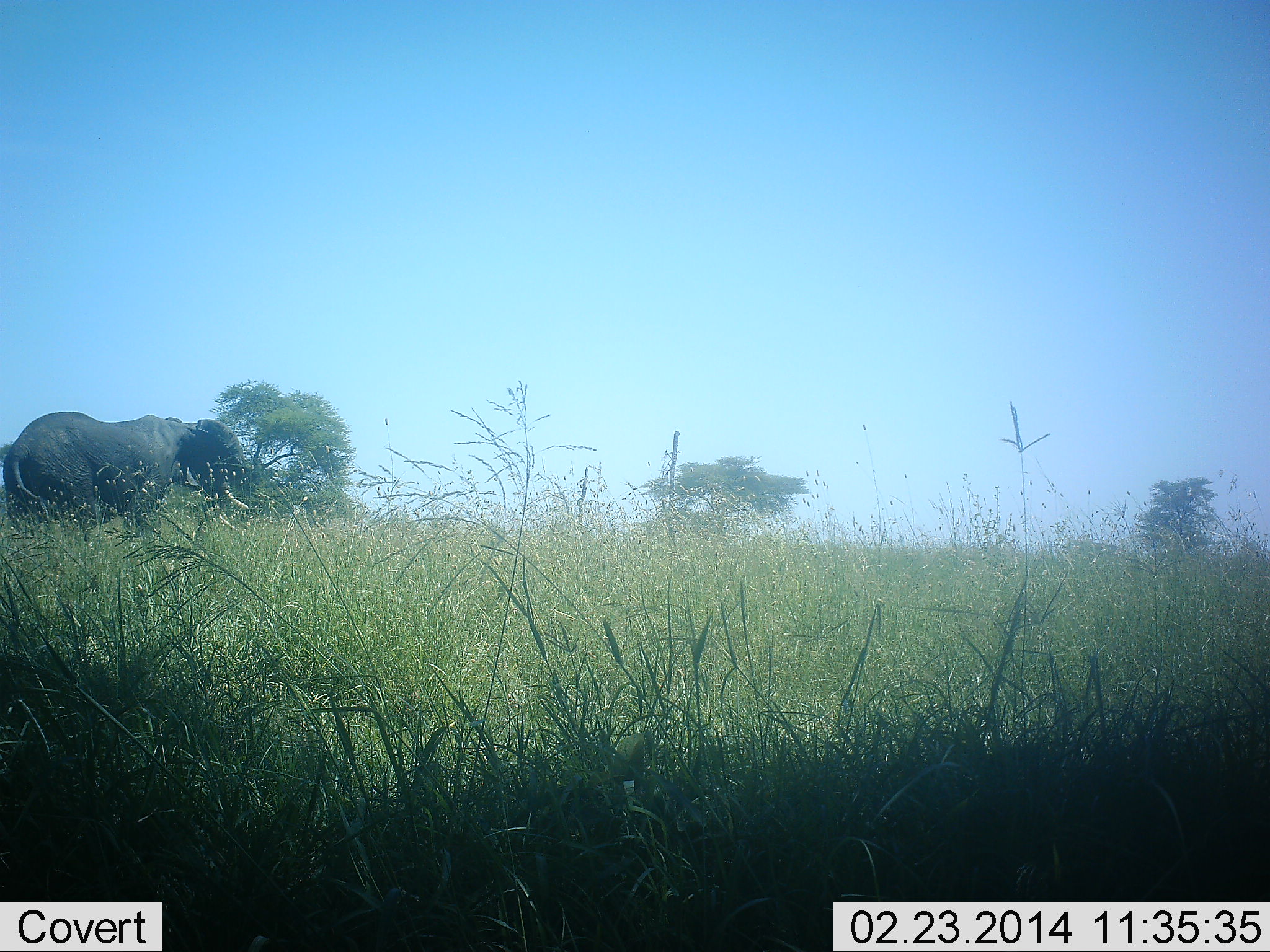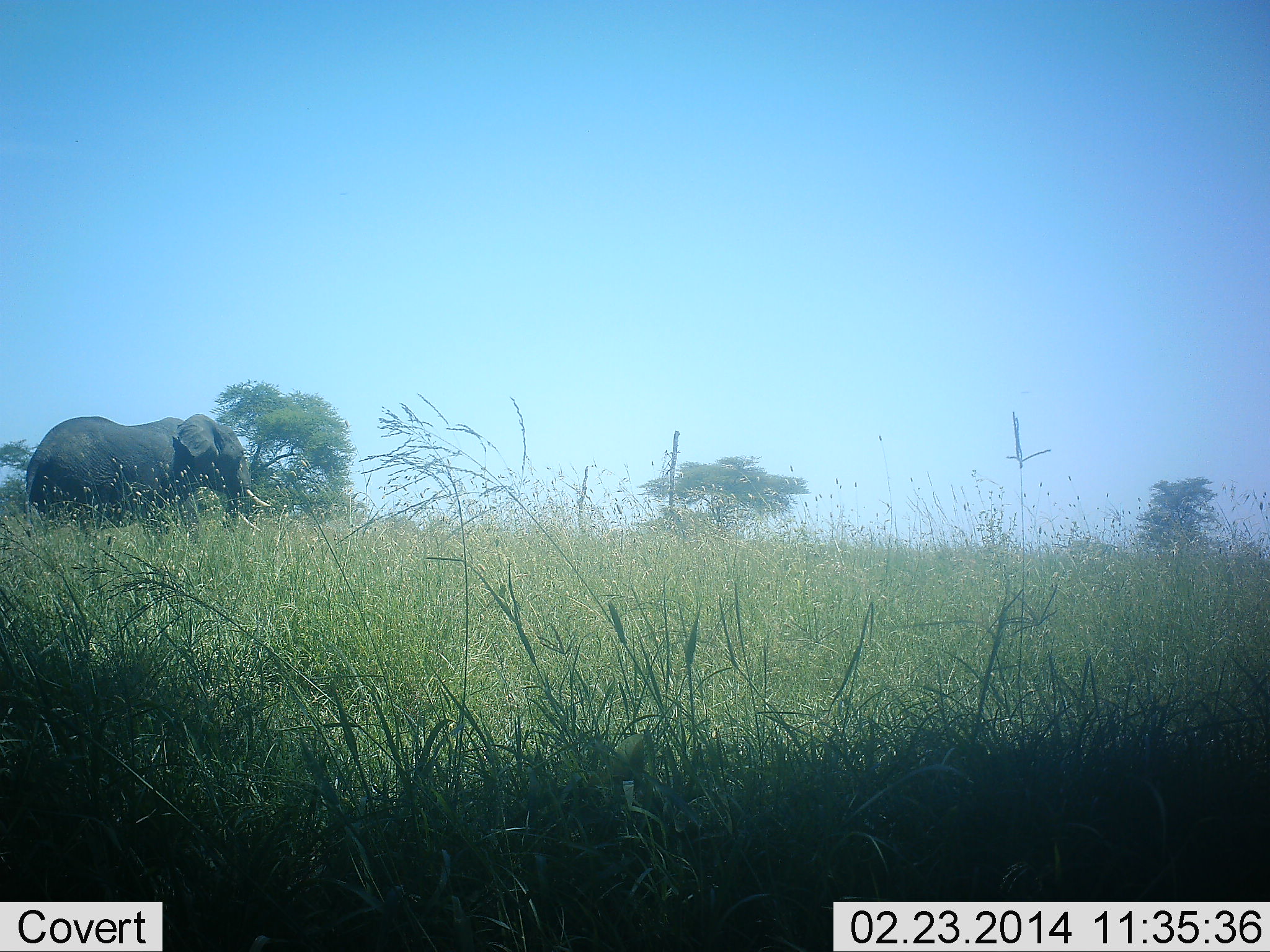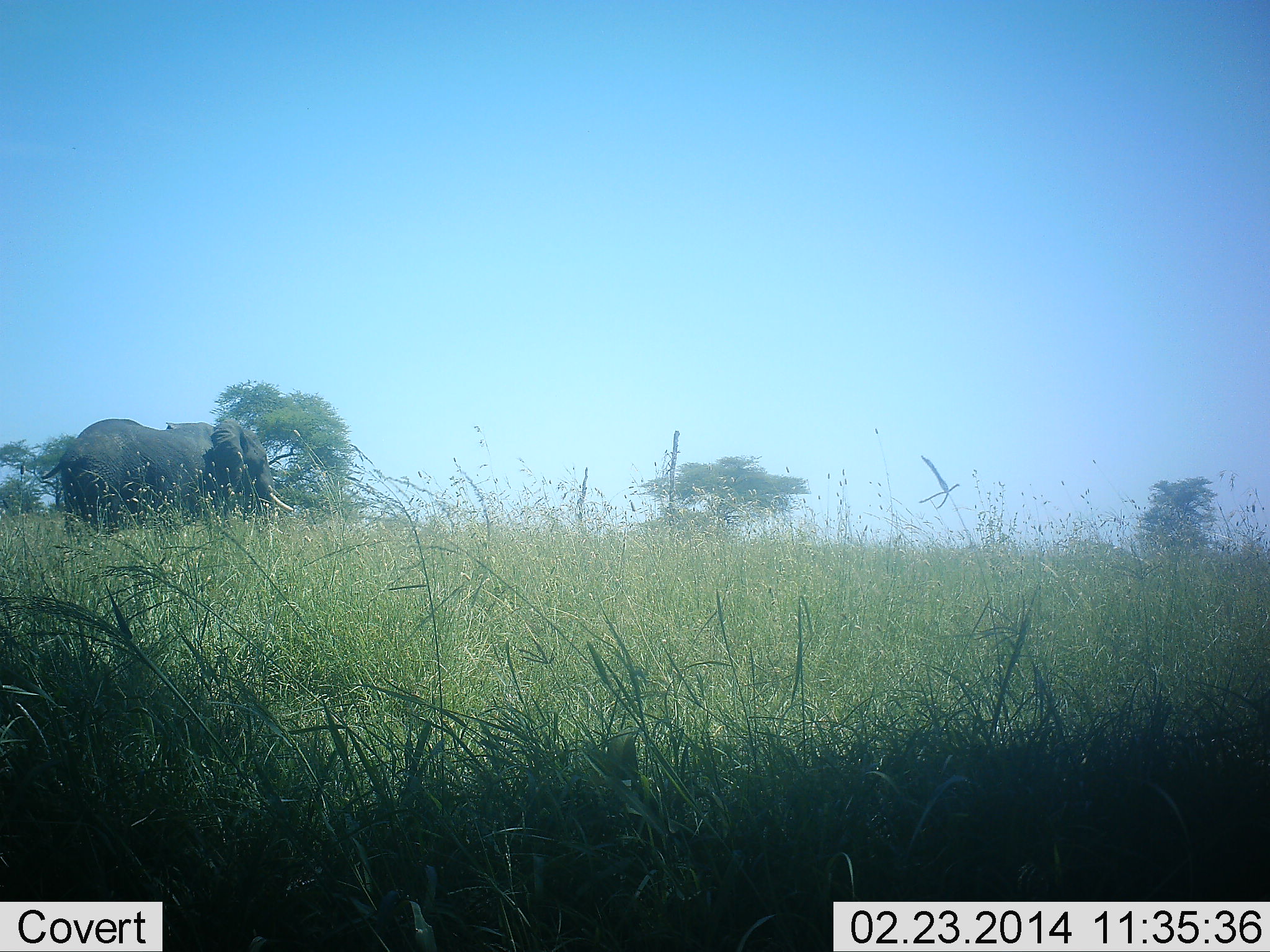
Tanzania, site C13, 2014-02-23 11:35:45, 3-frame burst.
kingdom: Animalia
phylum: Chordata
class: Mammalia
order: Proboscidea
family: Elephantidae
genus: Loxodonta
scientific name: Loxodonta africana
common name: african bush elephant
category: elephant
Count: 1.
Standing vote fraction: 10%.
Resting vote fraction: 0%.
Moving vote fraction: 90%.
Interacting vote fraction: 0%.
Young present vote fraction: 0%.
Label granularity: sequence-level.